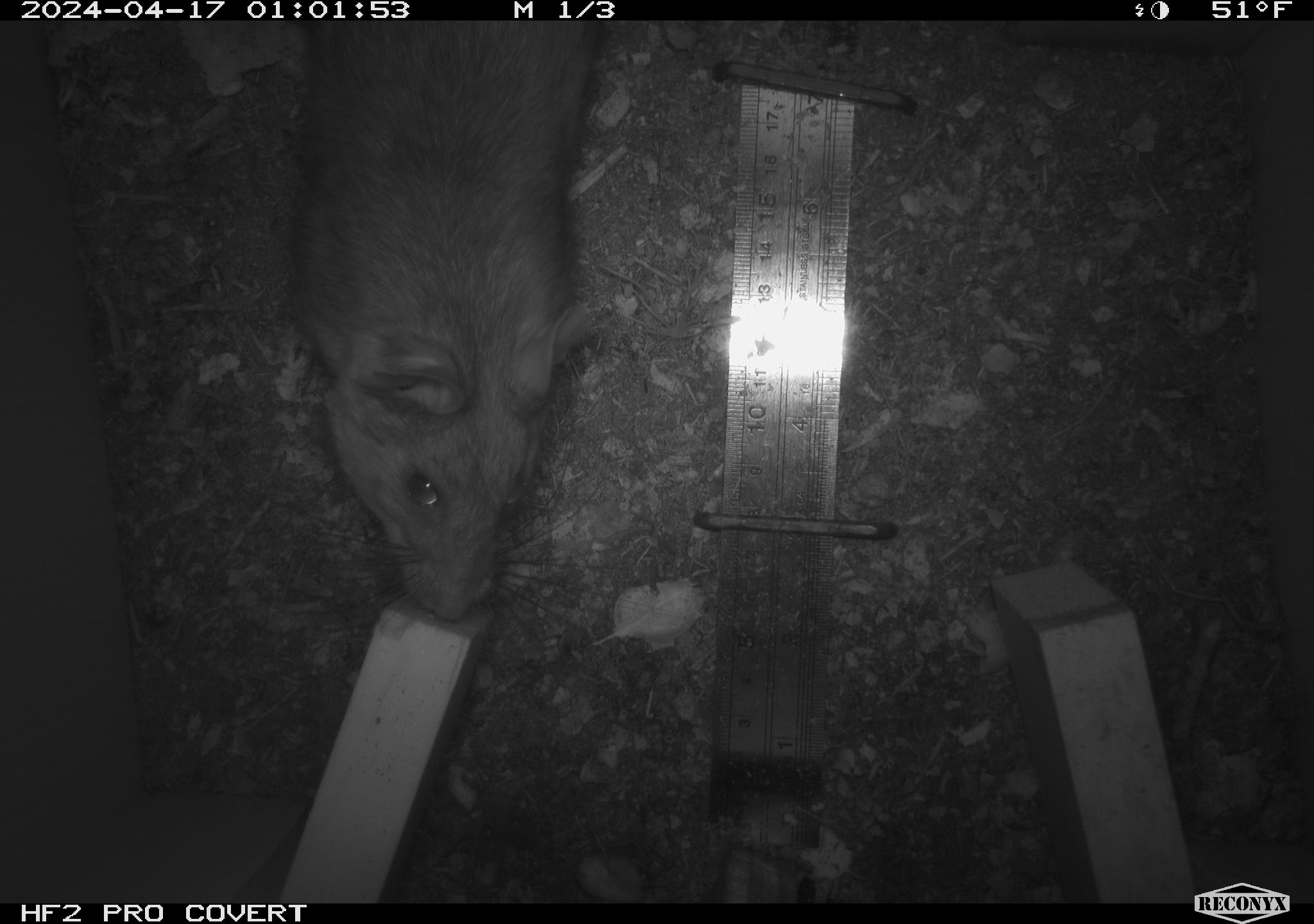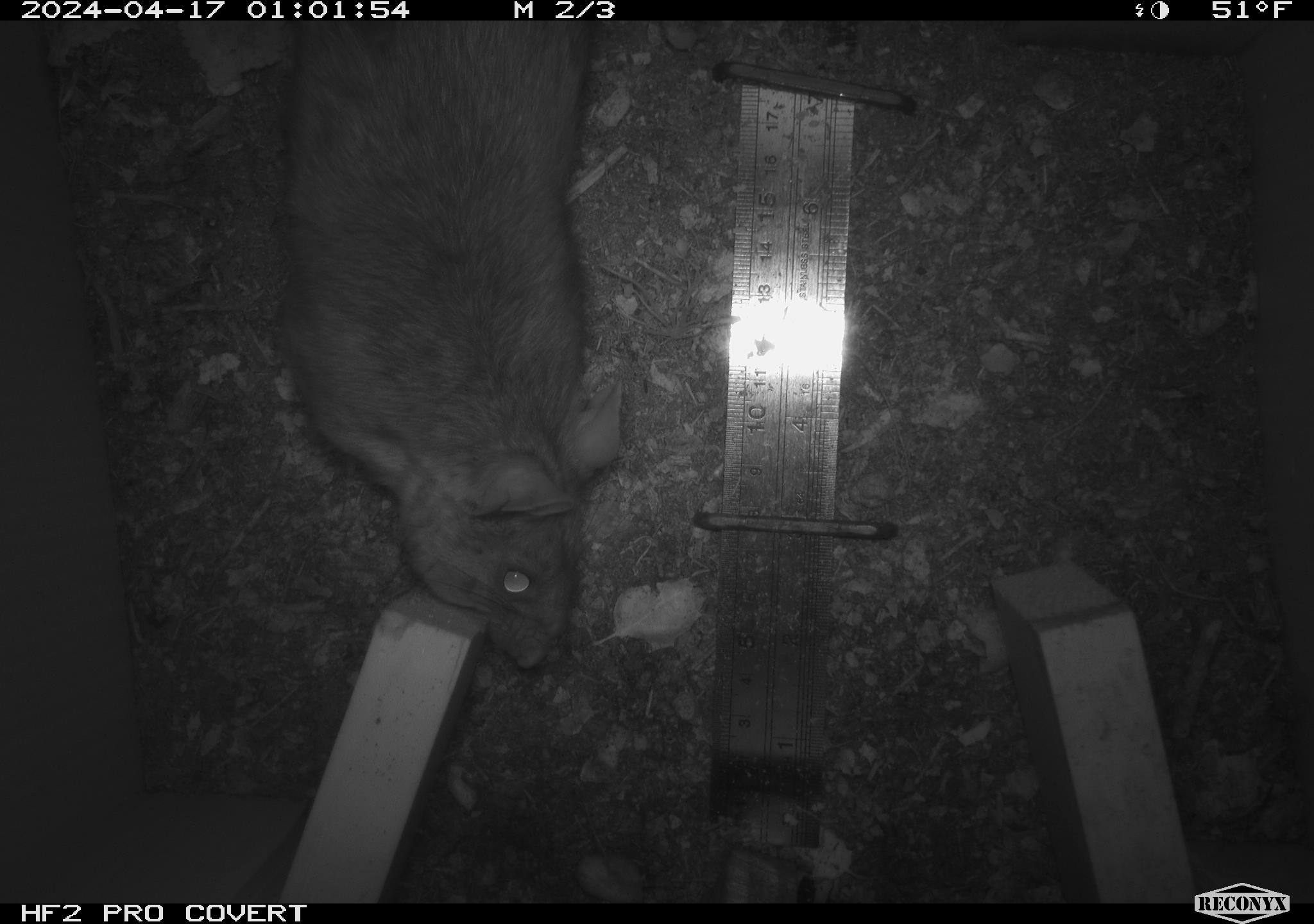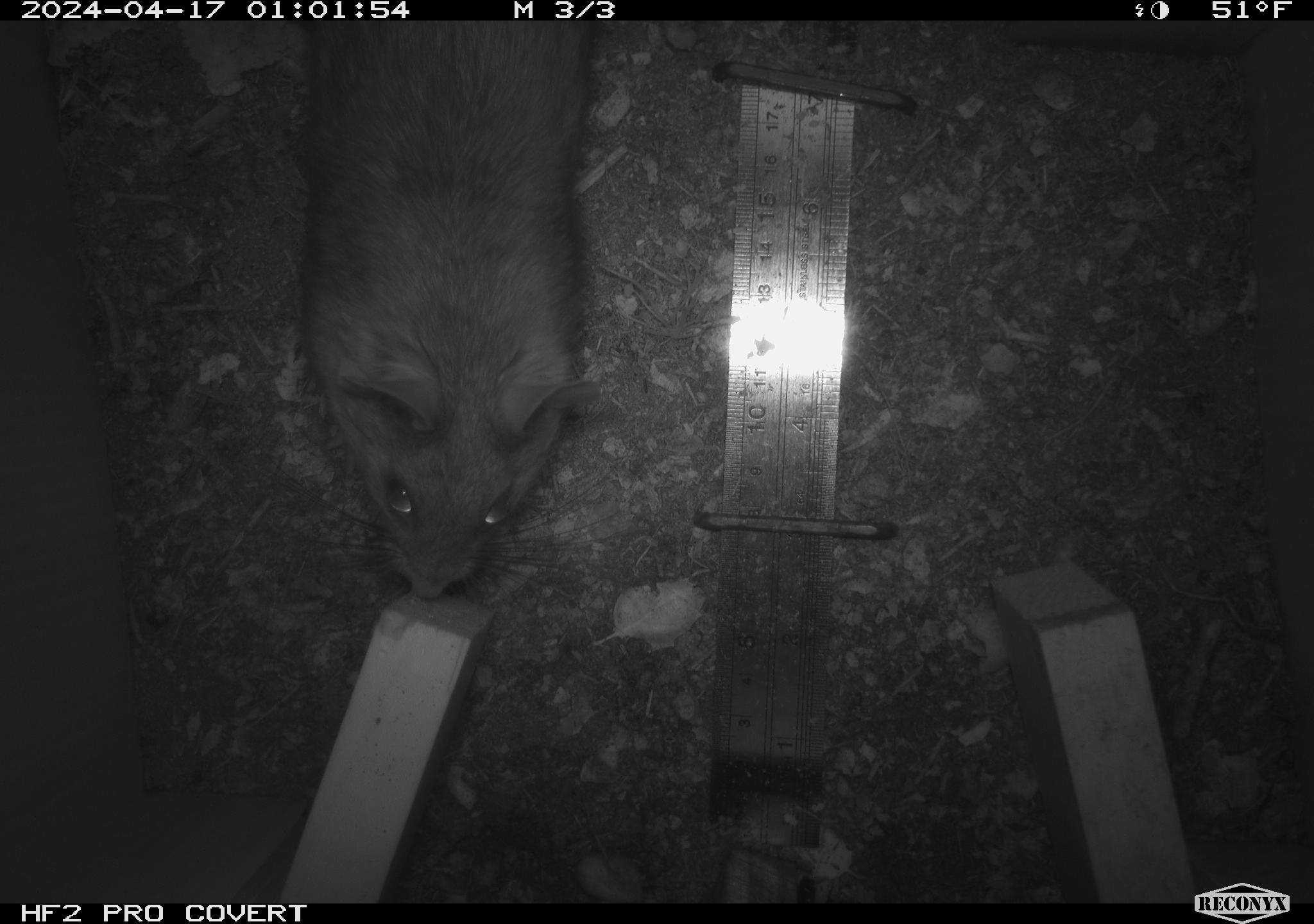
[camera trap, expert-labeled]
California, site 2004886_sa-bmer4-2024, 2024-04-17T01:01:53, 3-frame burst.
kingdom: Animalia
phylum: Chordata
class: Mammalia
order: Rodentia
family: Muridae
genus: Rattus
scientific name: Rattus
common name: rat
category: rattus species